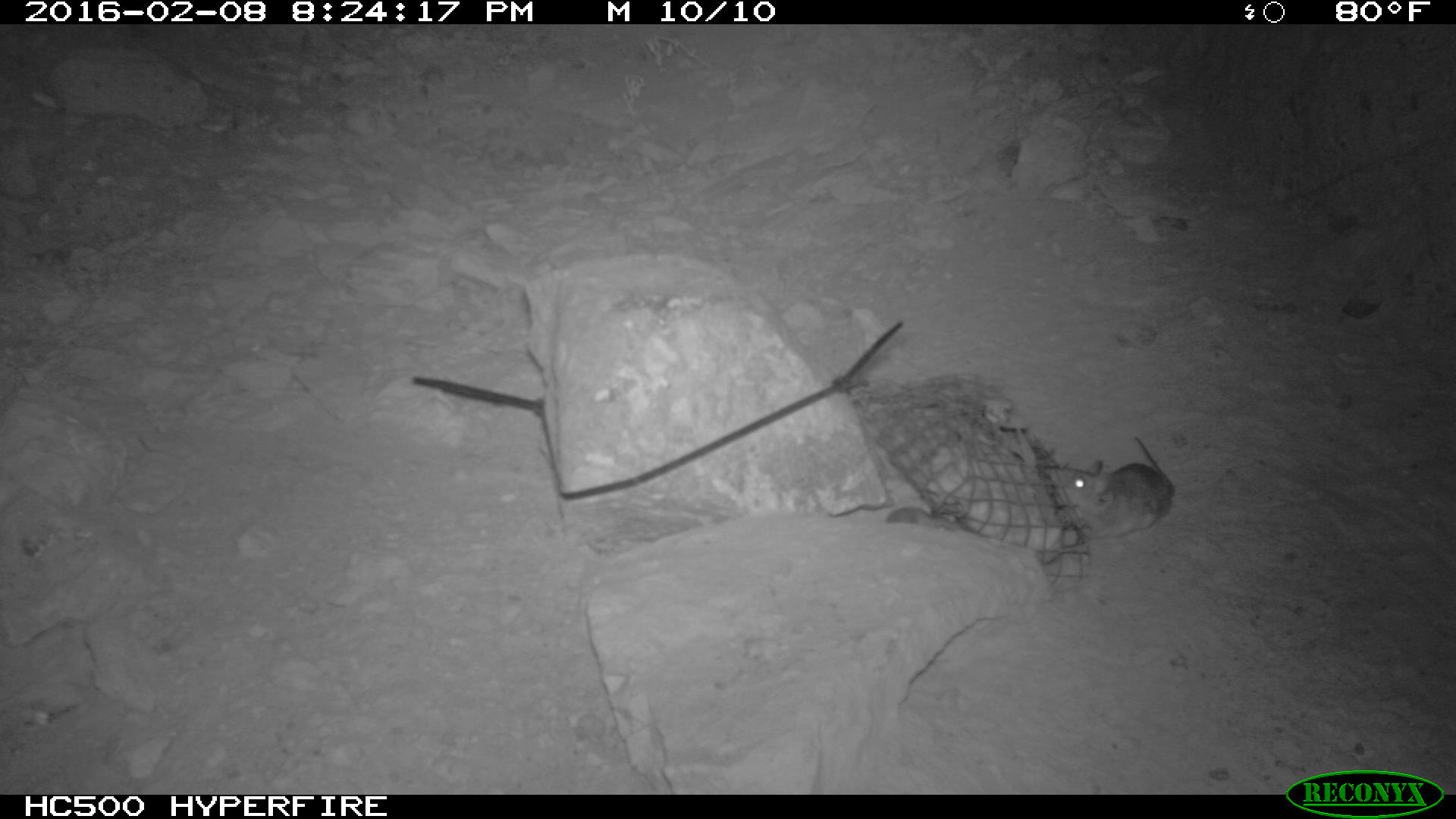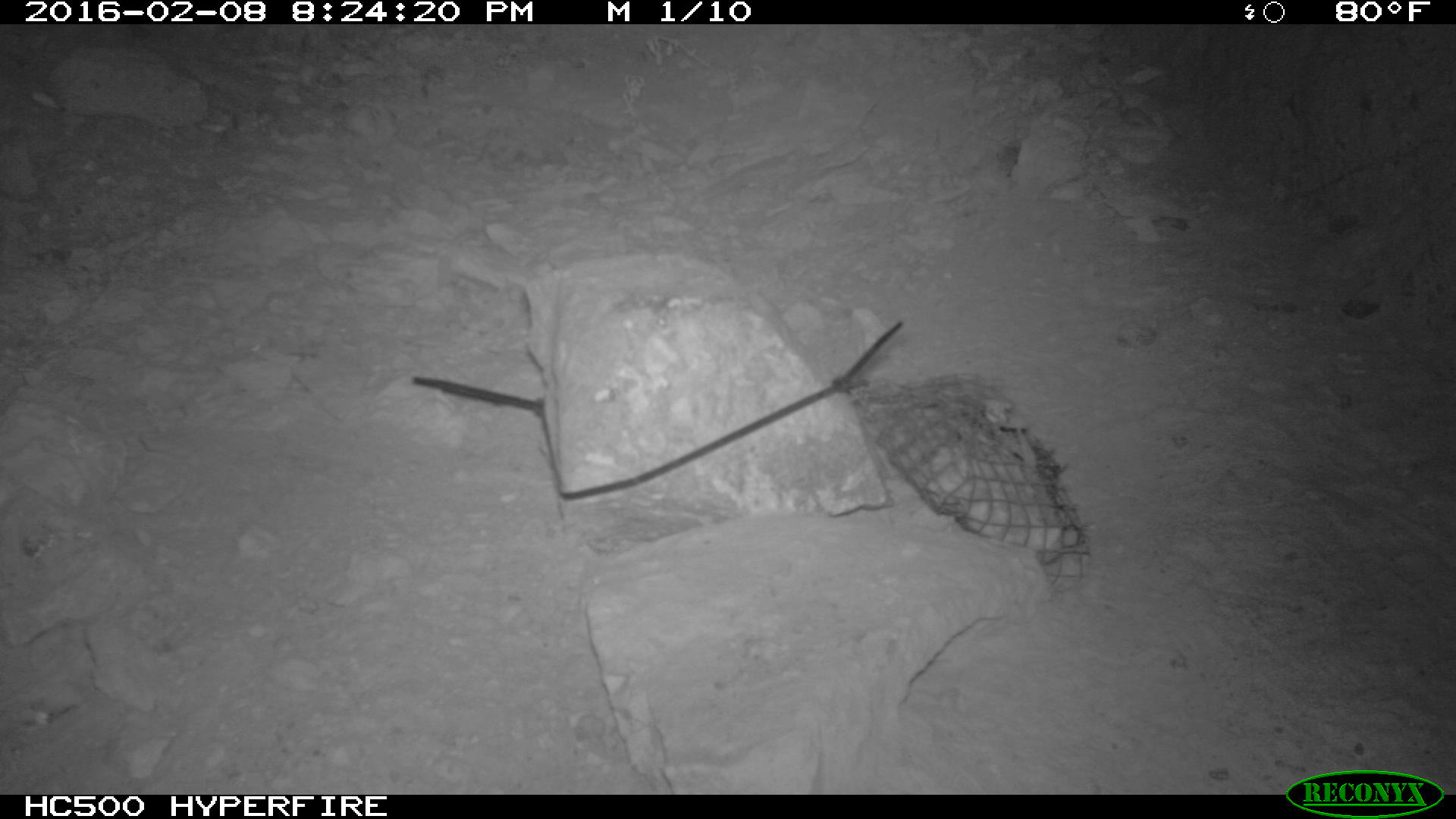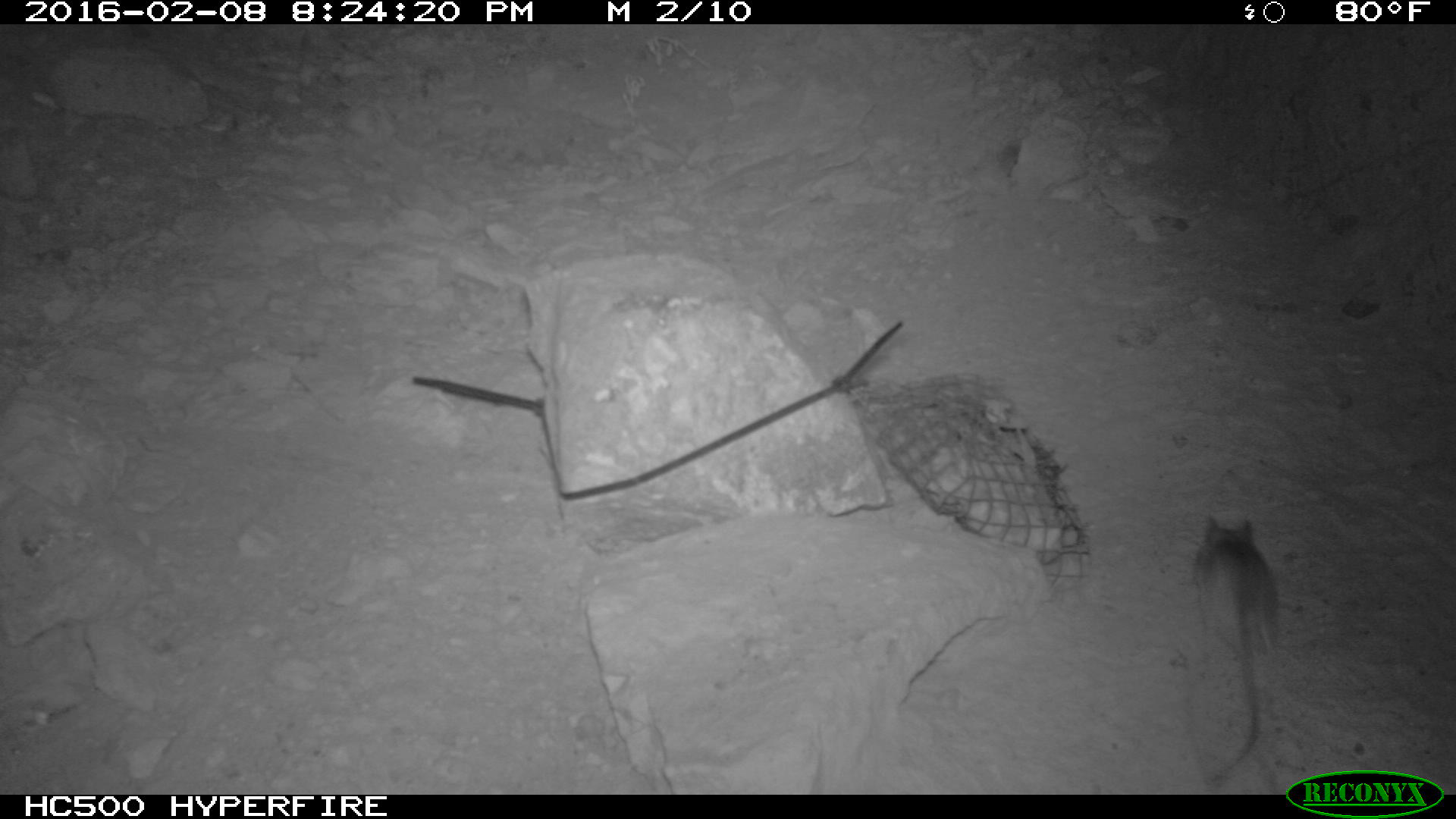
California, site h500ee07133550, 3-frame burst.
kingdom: Animalia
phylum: Chordata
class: Mammalia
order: Rodentia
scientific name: Rodentia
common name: rodent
Rodent (Rodentia).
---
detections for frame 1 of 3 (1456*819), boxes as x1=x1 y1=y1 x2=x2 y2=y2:
rodent: x1=1062 y1=435 x2=1175 y2=538; x1=883 y1=497 x2=965 y2=533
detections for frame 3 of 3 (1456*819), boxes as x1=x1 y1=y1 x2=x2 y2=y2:
rodent: x1=1196 y1=513 x2=1280 y2=791